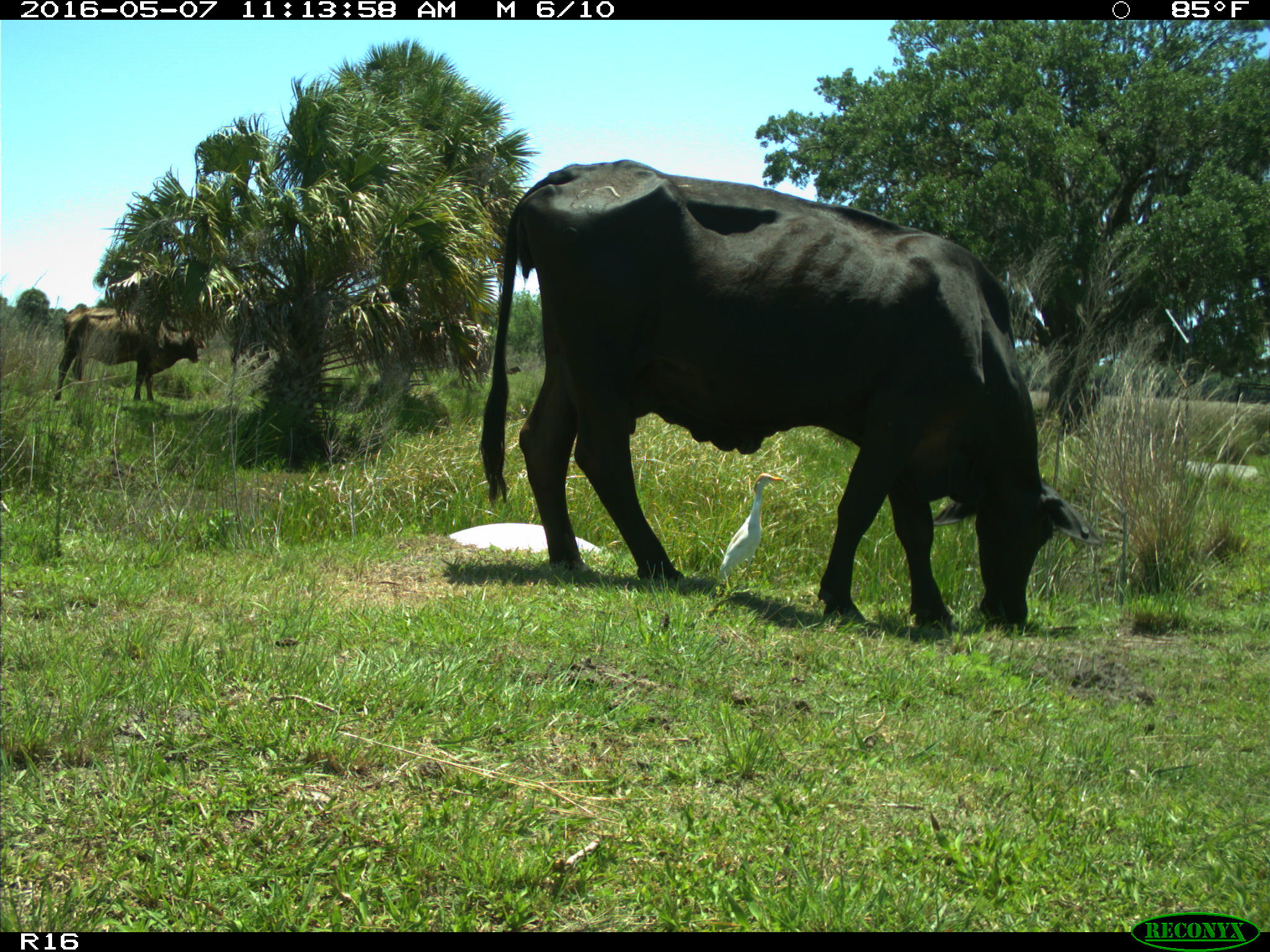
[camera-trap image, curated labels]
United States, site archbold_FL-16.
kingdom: Animalia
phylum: Chordata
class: Mammalia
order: Artiodactyla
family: Bovidae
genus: Bos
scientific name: Bos taurus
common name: domestic cow